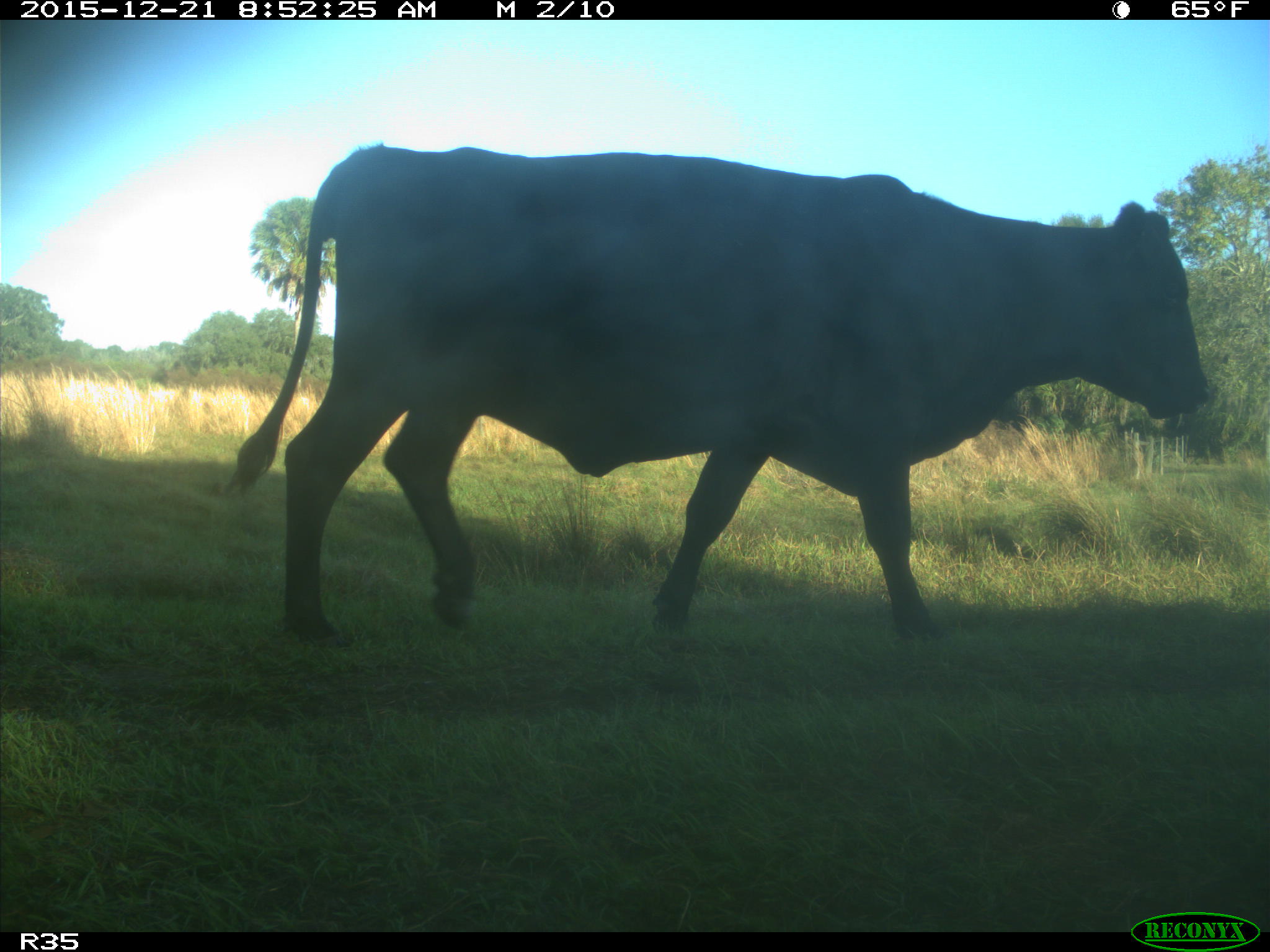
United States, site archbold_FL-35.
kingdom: Animalia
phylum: Chordata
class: Mammalia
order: Artiodactyla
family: Bovidae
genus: Bos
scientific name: Bos taurus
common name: domestic cow